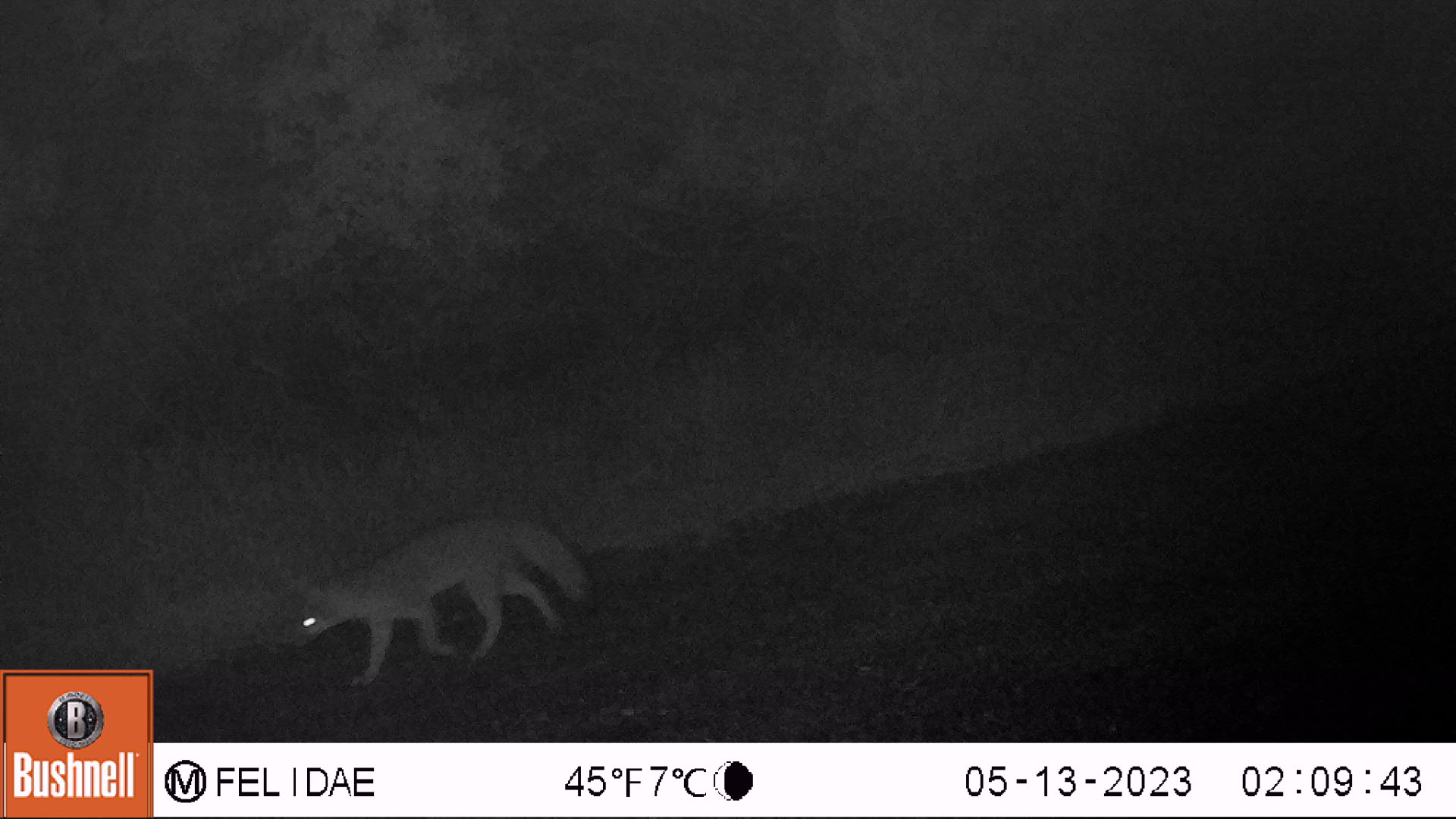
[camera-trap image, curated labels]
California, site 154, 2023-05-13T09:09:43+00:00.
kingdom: Animalia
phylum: Chordata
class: Mammalia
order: Carnivora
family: Canidae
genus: Urocyon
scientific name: Urocyon cinereoargenteus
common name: gray fox